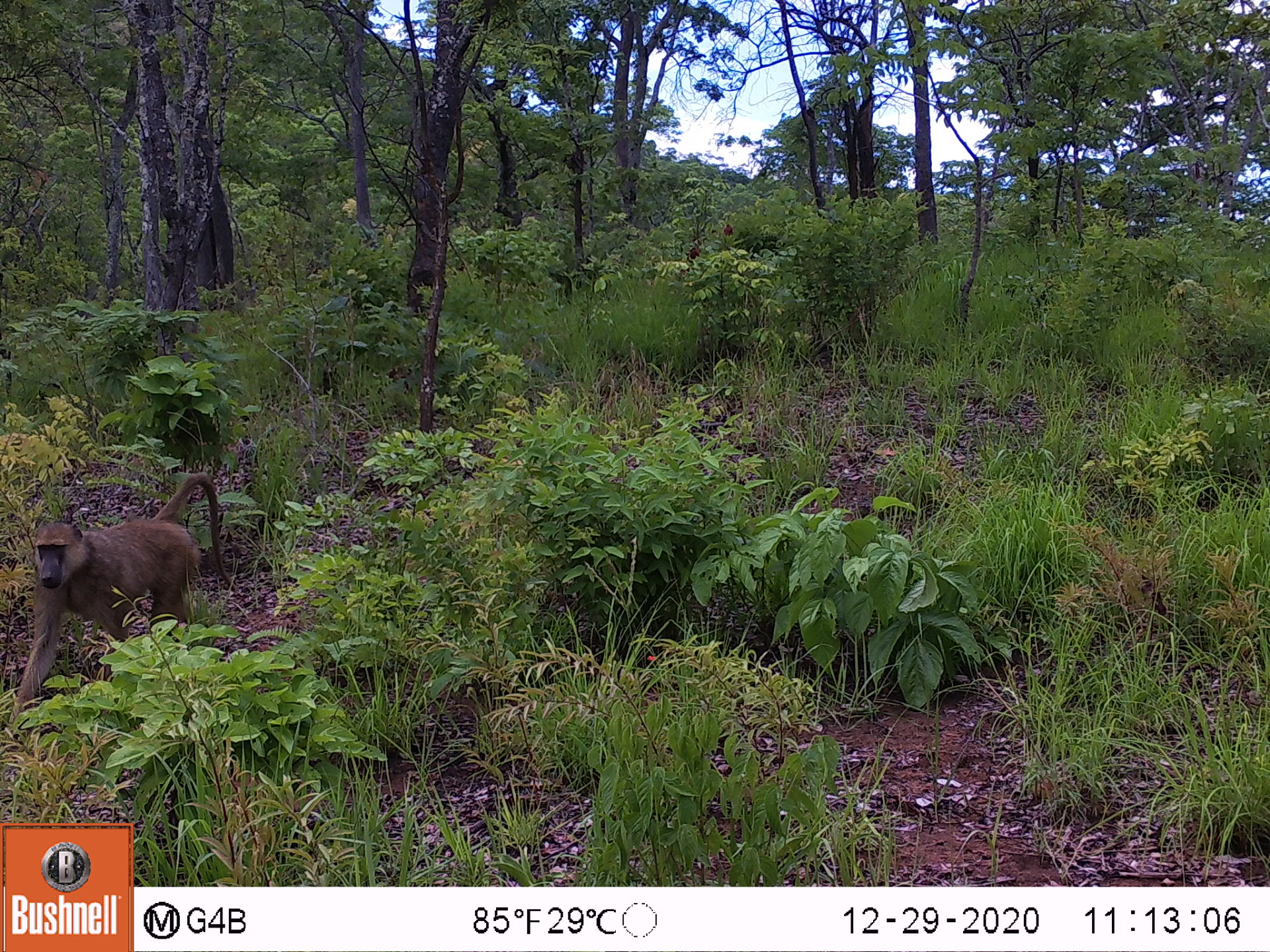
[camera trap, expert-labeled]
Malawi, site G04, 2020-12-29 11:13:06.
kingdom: Animalia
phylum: Chordata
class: Mammalia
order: Primates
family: Cercopithecidae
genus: Papio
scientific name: Papio cynocephalus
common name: yellow baboon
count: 1